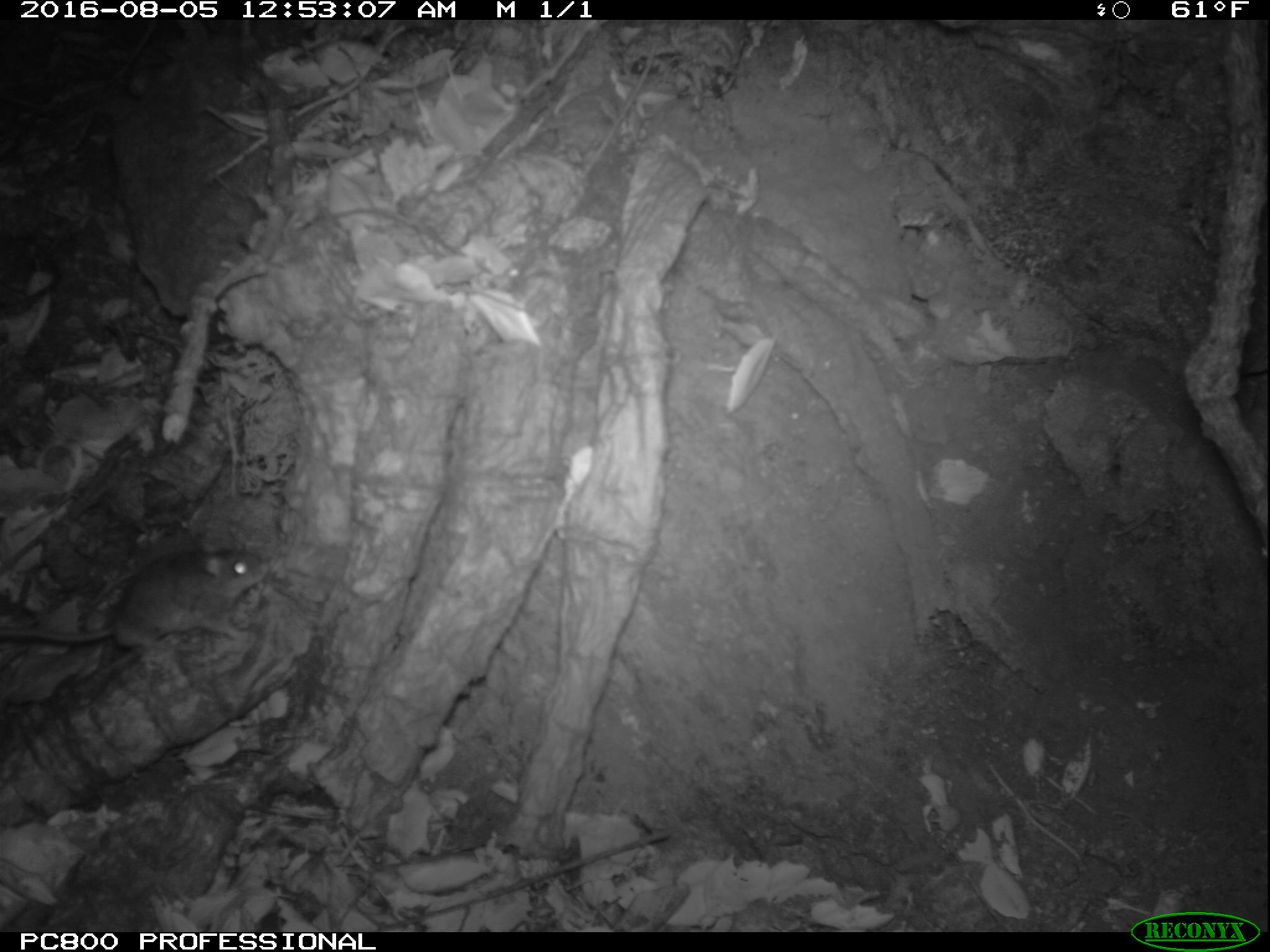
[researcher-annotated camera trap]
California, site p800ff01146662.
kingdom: Animalia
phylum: Chordata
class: Mammalia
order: Rodentia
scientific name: Rodentia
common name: rodent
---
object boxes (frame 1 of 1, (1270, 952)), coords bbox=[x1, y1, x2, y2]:
rodent: bbox=[0, 545, 274, 651]